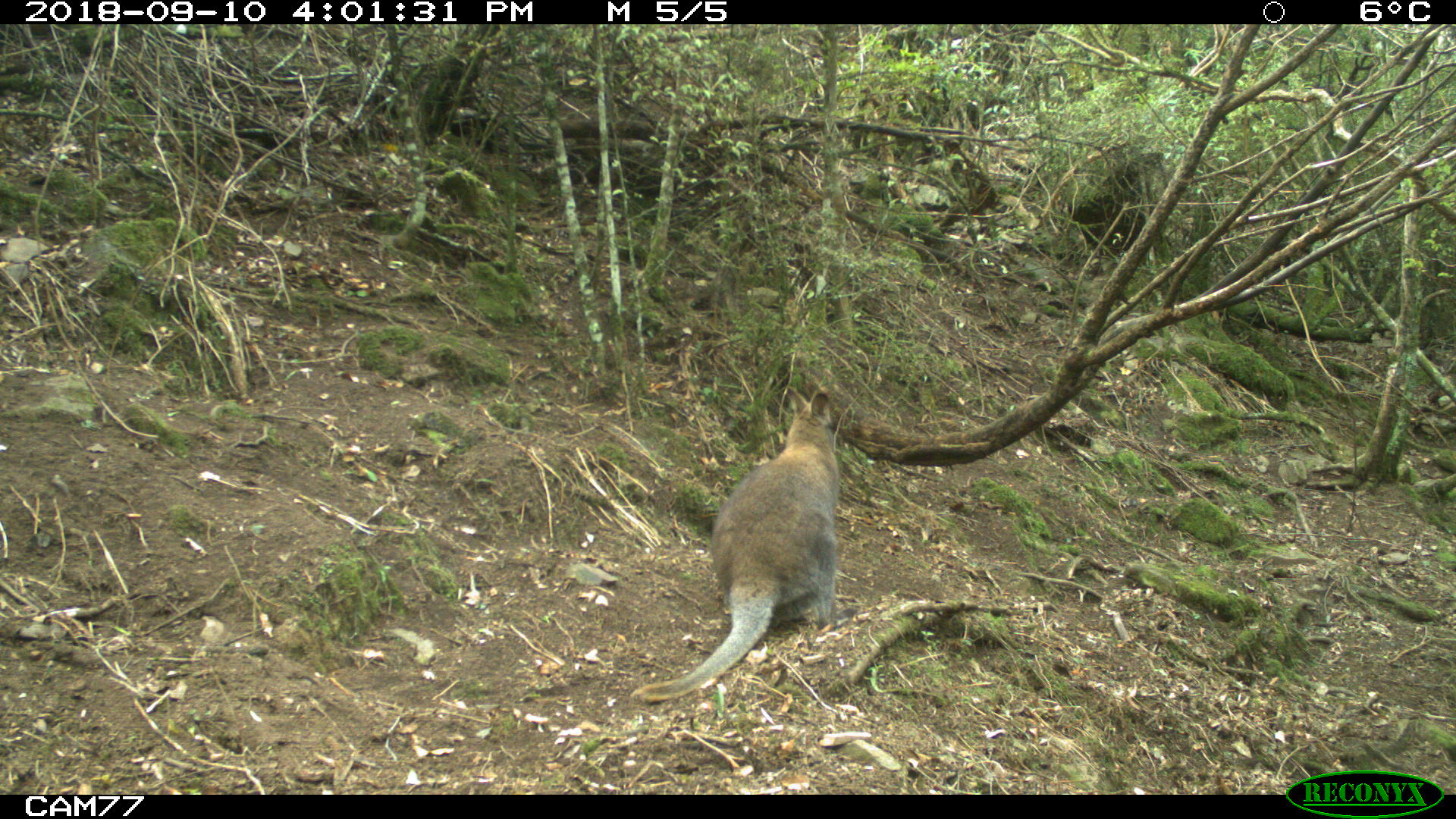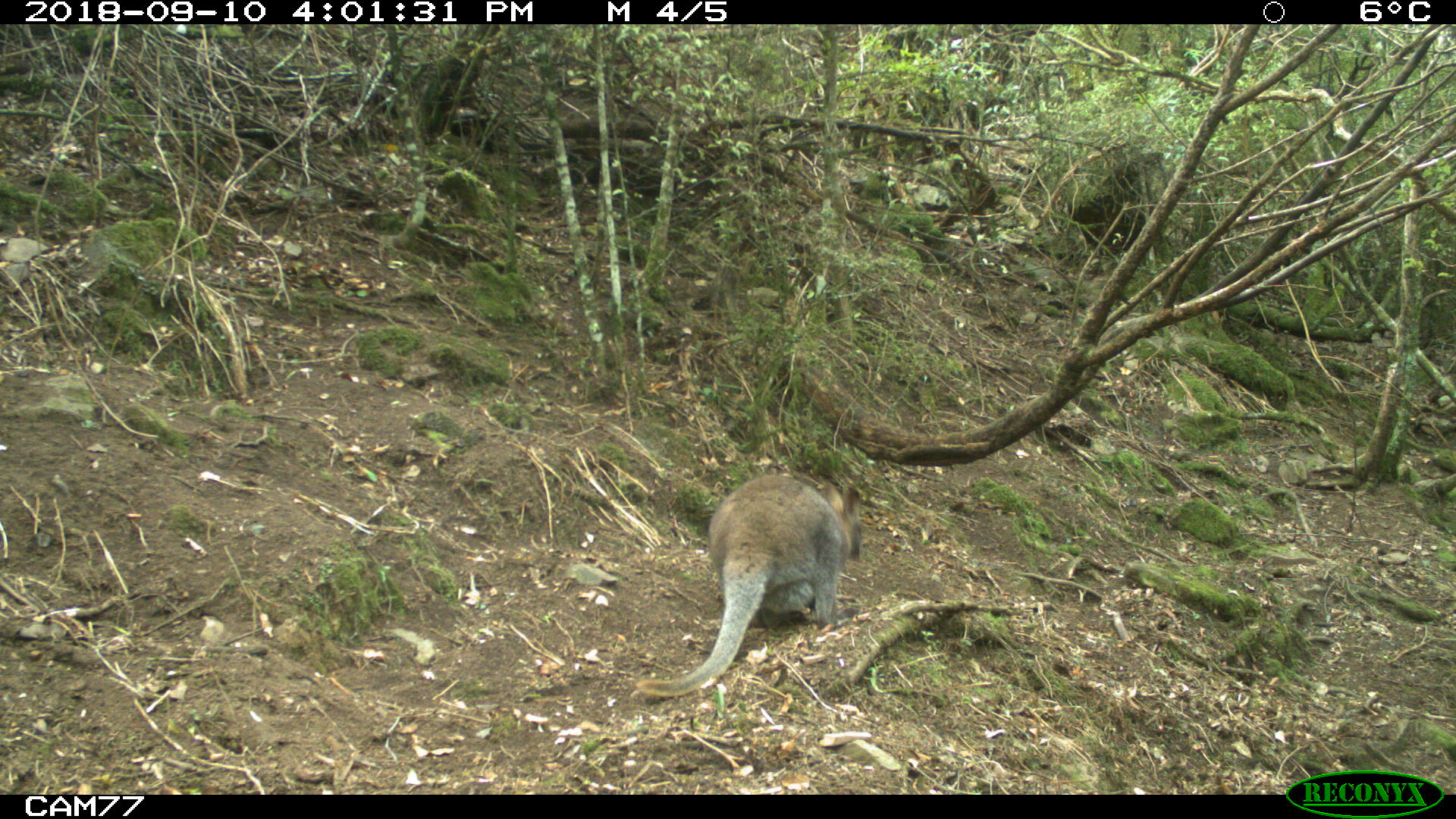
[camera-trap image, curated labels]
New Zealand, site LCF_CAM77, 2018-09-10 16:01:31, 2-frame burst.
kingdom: Animalia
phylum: Chordata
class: Mammalia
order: Diprotodontia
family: Macropodidae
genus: Notamacropus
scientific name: Notamacropus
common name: wallaby